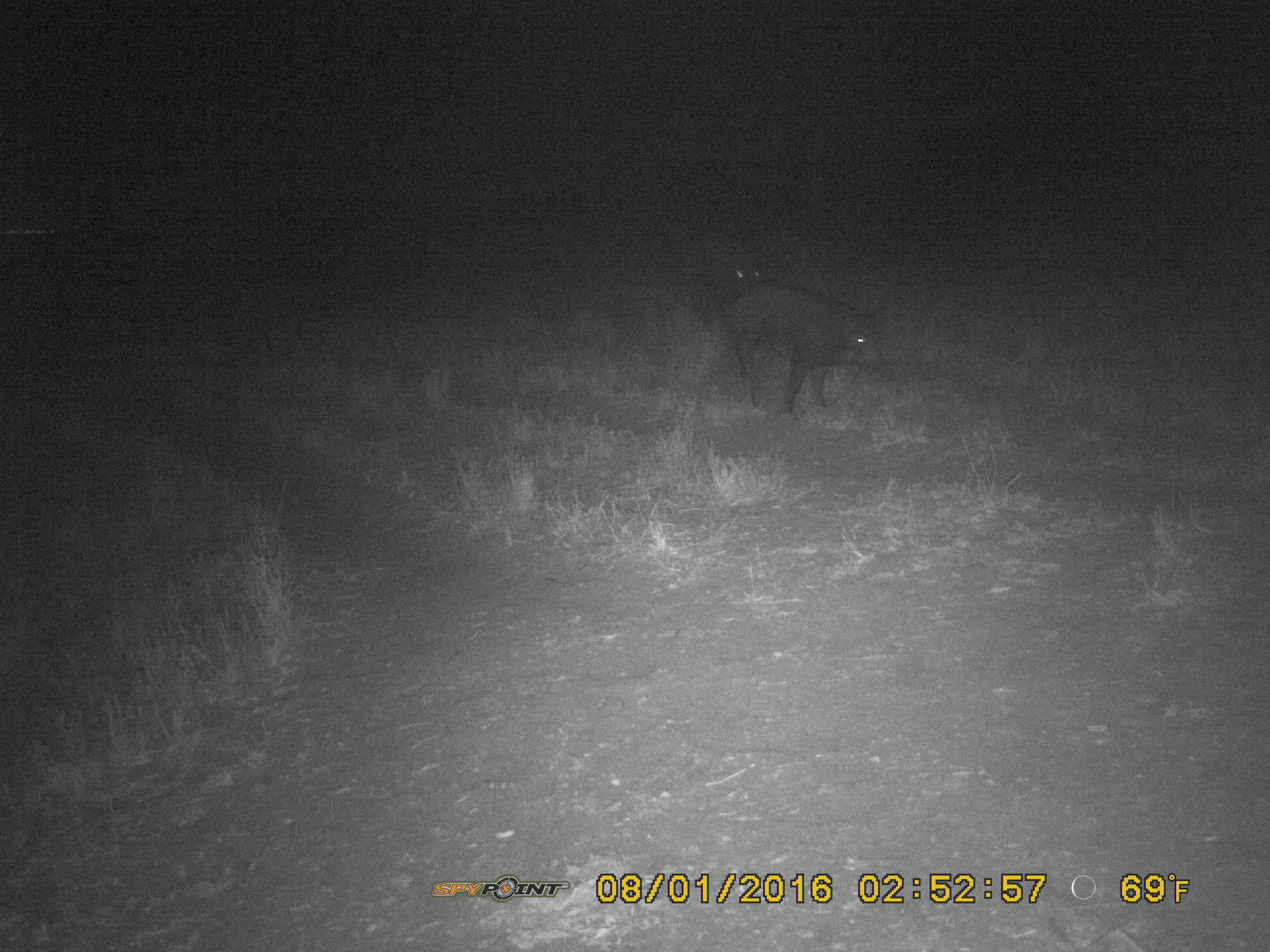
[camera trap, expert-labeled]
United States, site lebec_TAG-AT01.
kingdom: Animalia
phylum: Chordata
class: Mammalia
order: Artiodactyla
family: Suidae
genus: Sus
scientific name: Sus scrofa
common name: wild boar